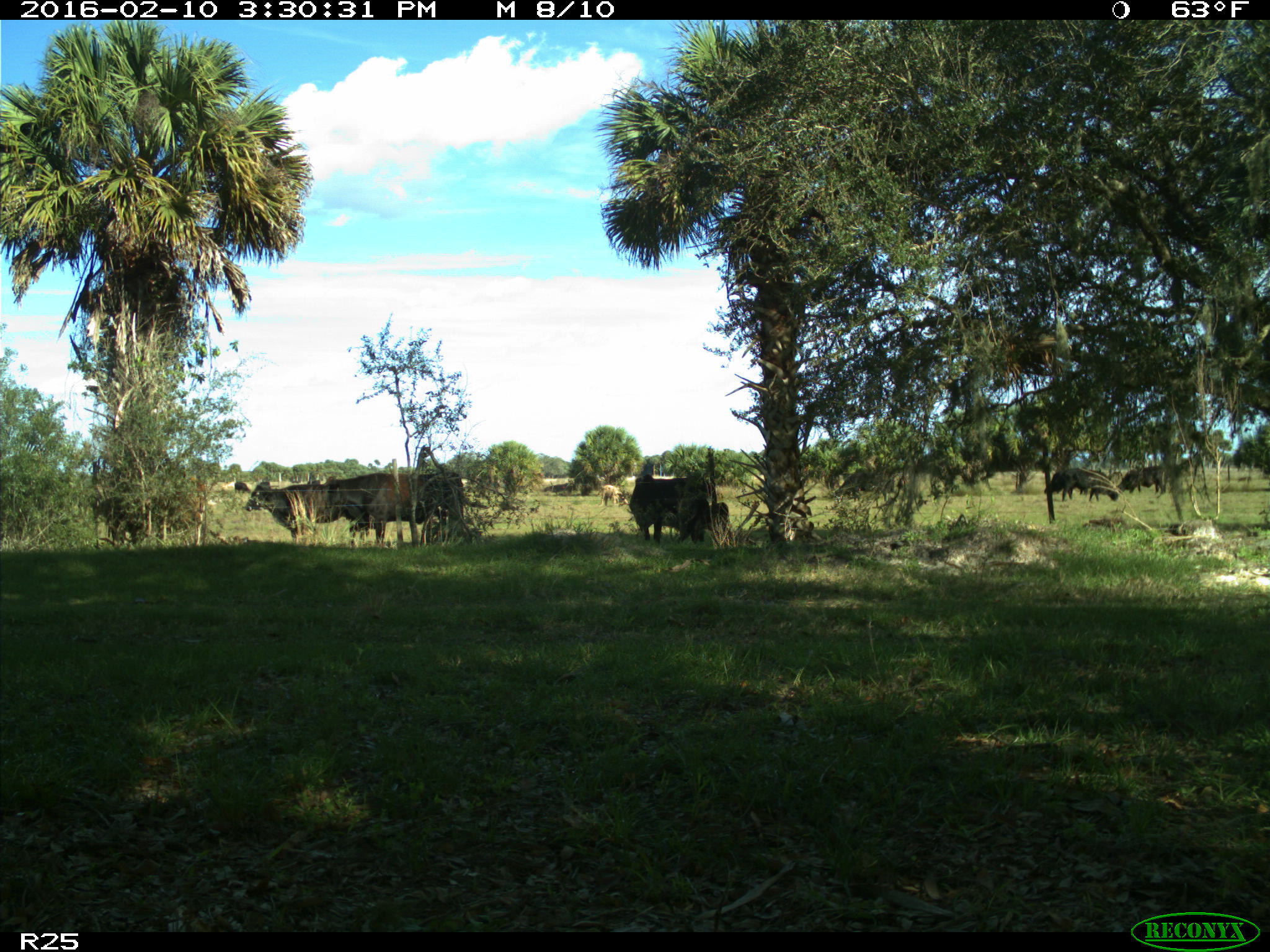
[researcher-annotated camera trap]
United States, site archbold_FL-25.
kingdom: Animalia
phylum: Chordata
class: Mammalia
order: Artiodactyla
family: Bovidae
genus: Bos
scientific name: Bos taurus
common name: domestic cow